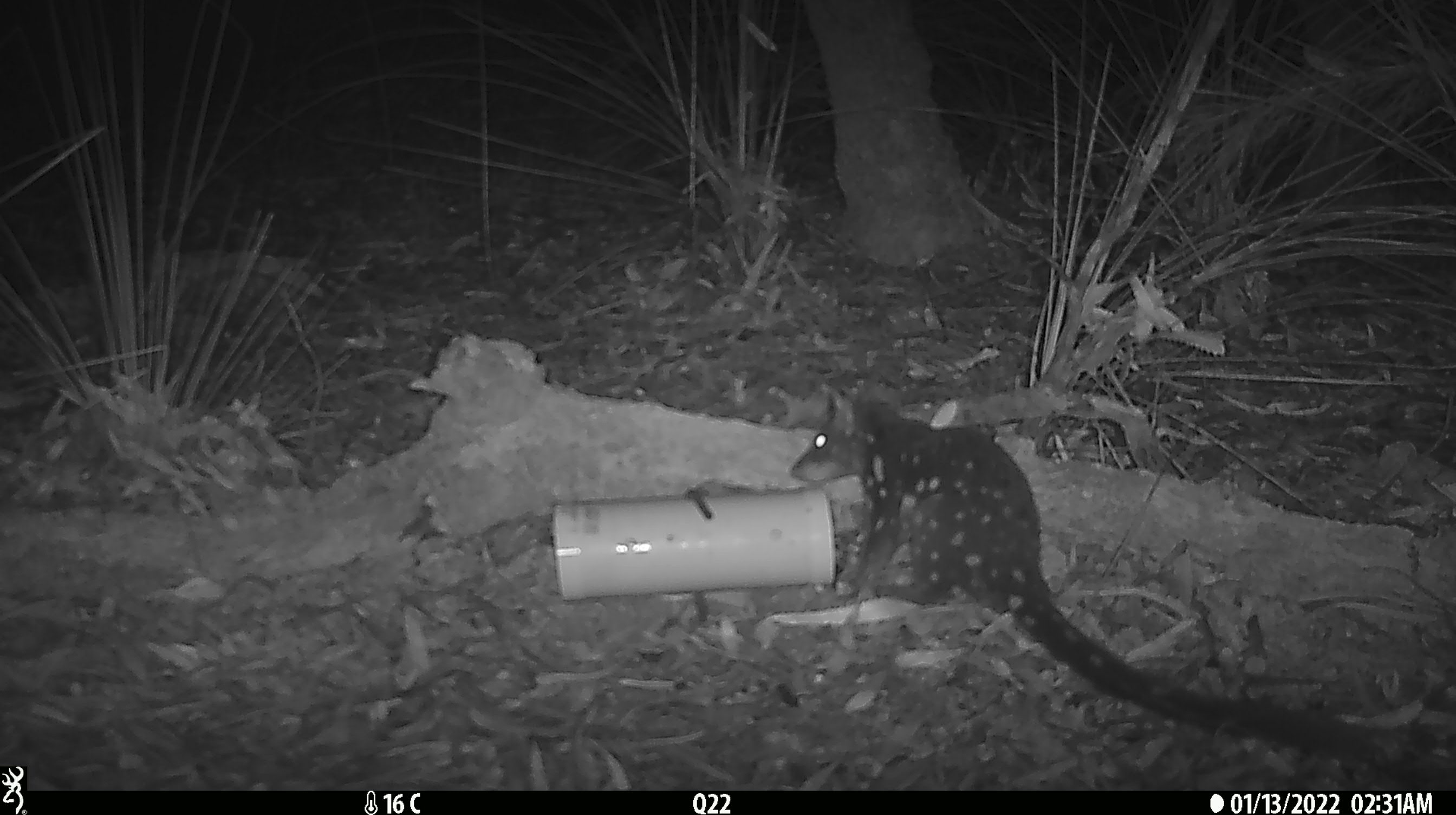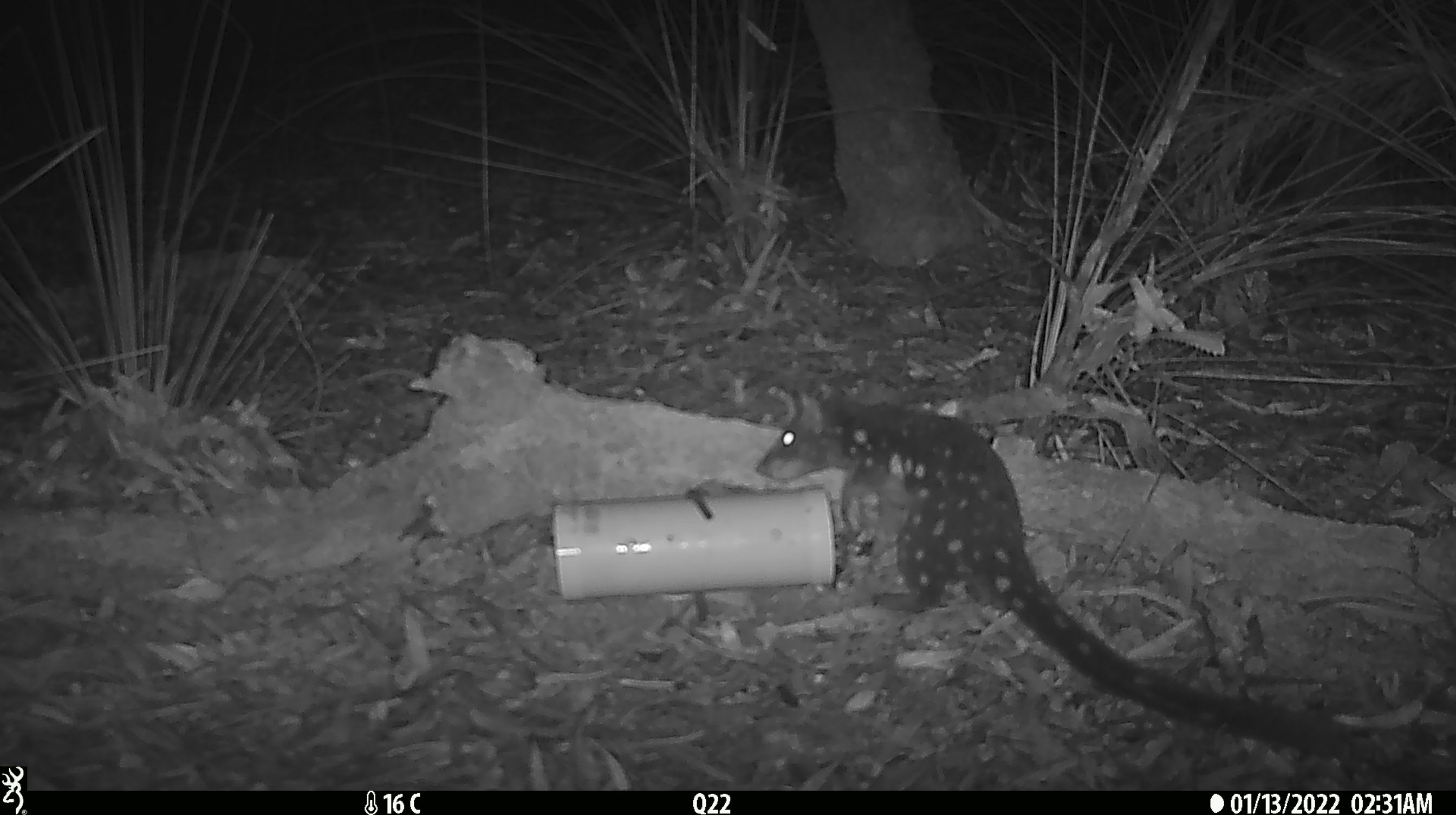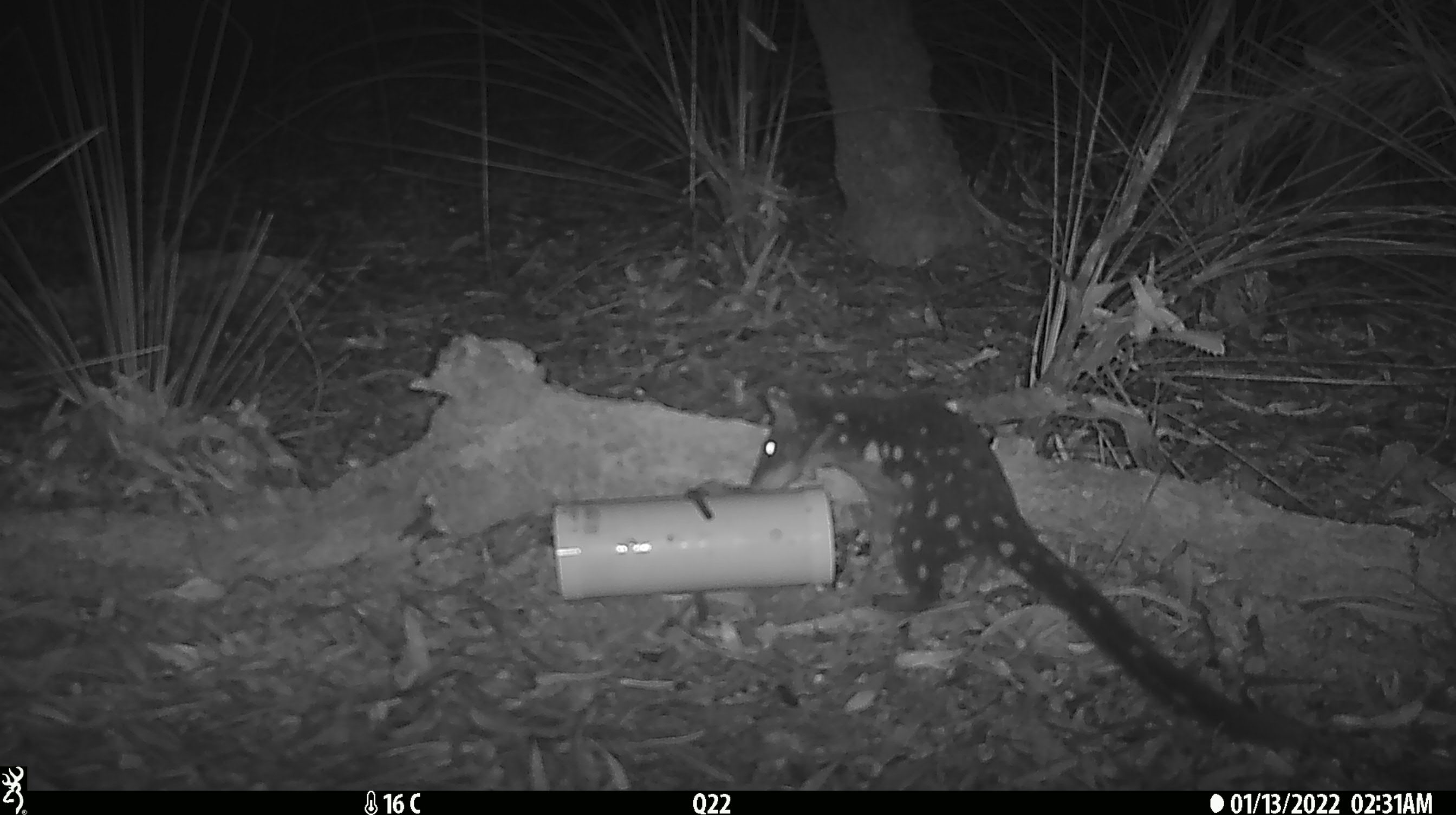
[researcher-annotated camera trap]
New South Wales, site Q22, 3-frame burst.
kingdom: Animalia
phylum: Chordata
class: Mammalia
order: Dasyuromorphia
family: Dasyuridae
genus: Dasyurus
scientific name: Dasyurus maculatus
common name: spotted-tailed quoll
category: quoll